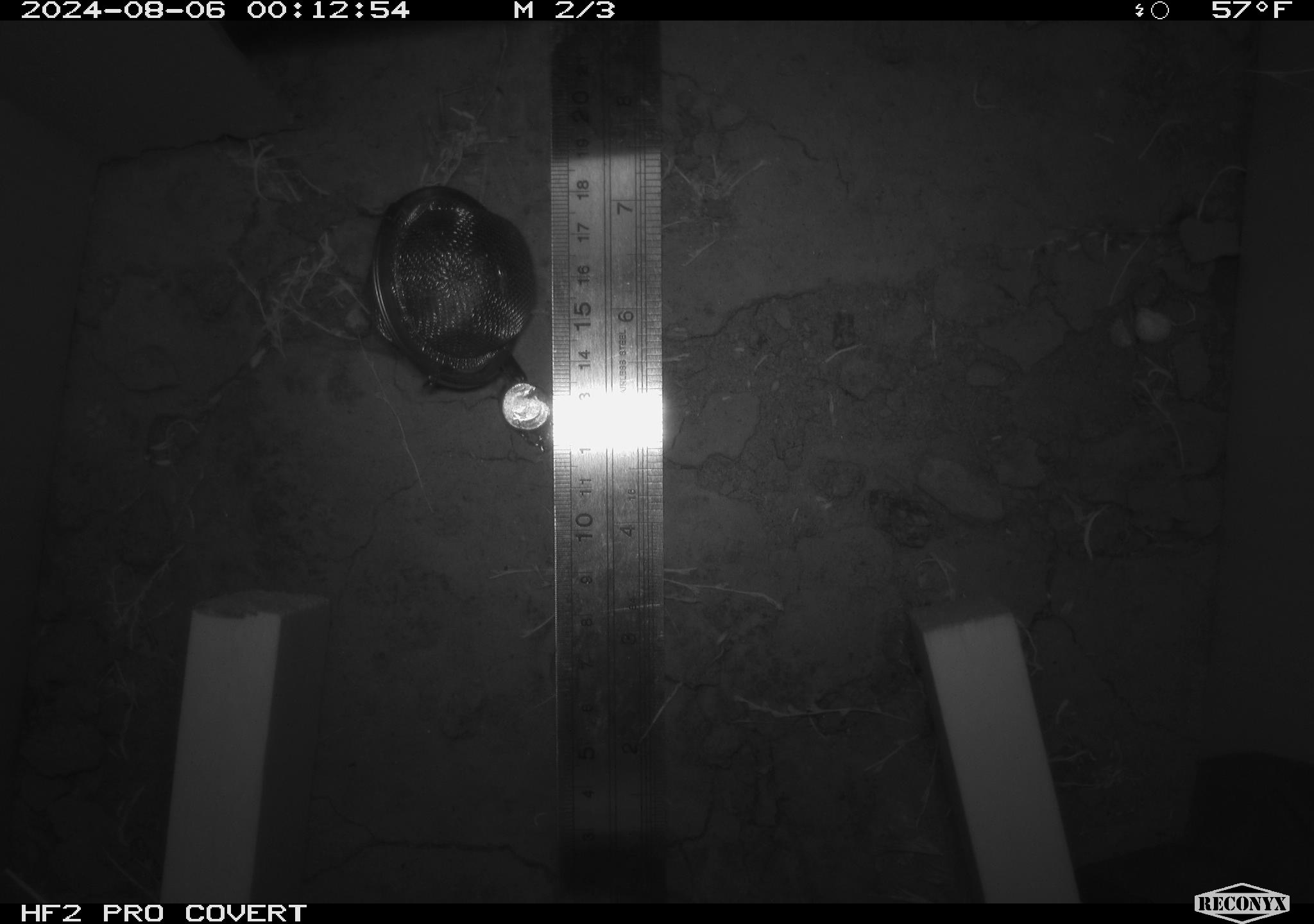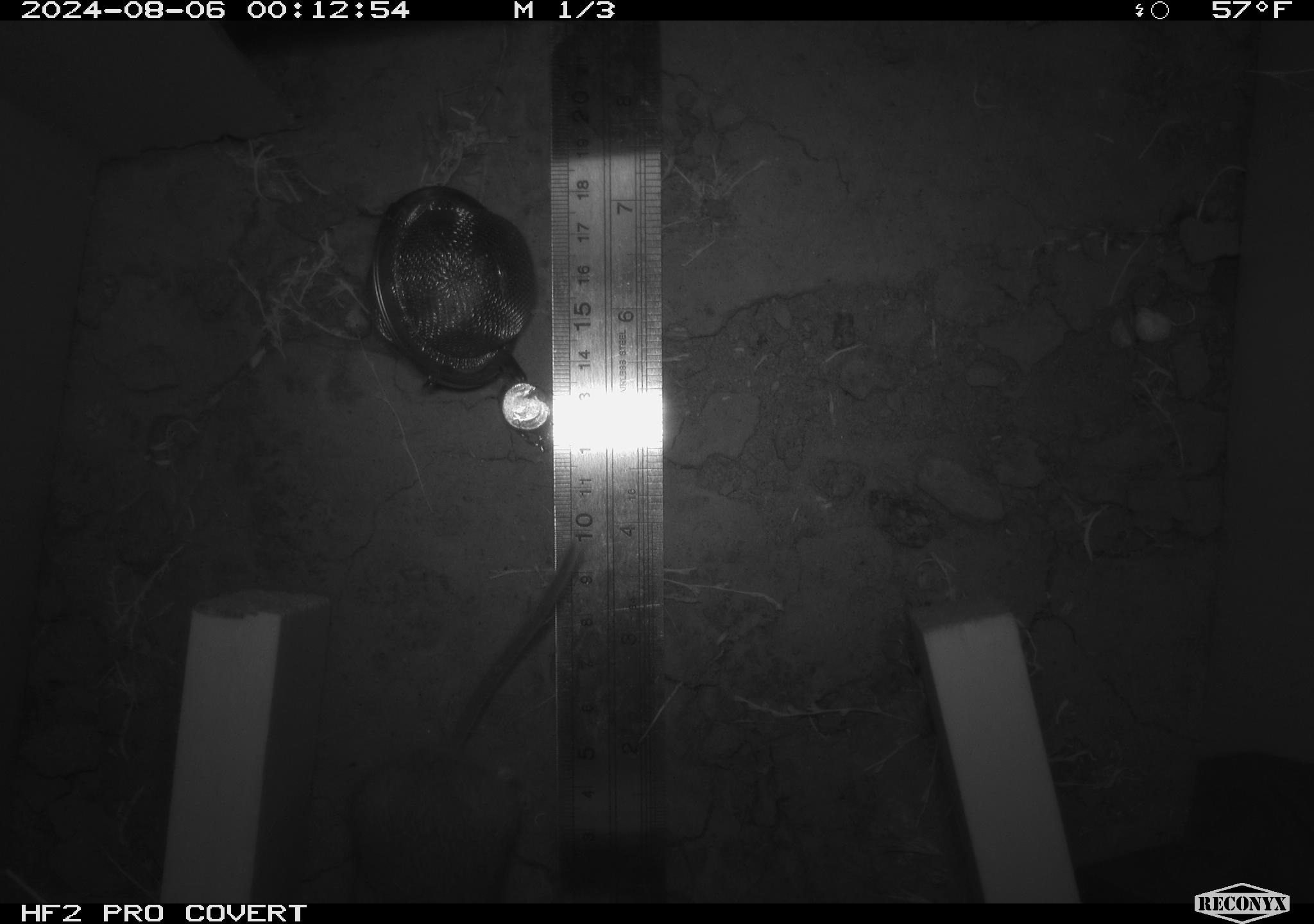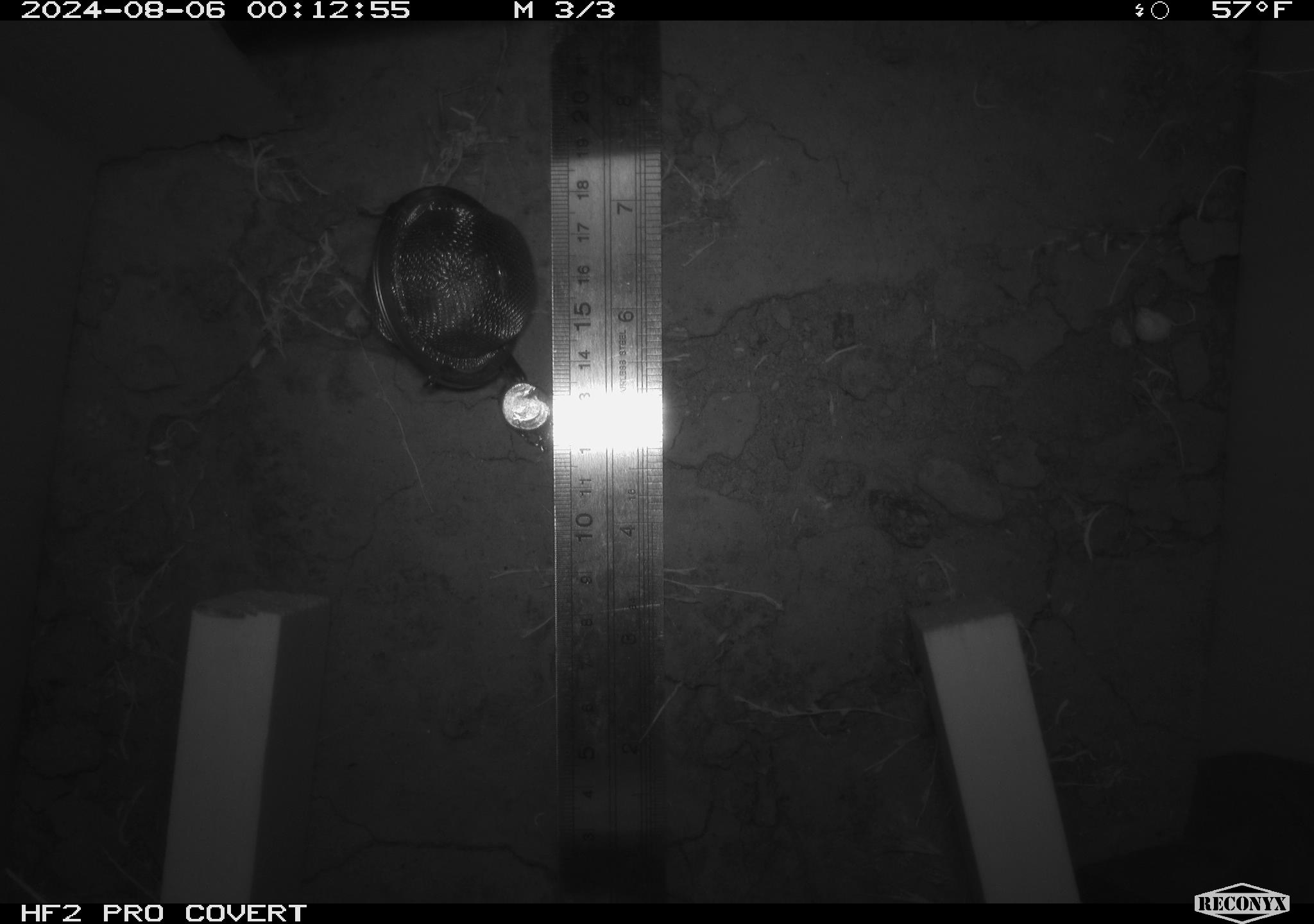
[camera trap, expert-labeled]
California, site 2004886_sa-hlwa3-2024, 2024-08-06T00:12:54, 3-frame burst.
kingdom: Animalia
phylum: Chordata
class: Mammalia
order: Rodentia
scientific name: Rodentia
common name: mouse species